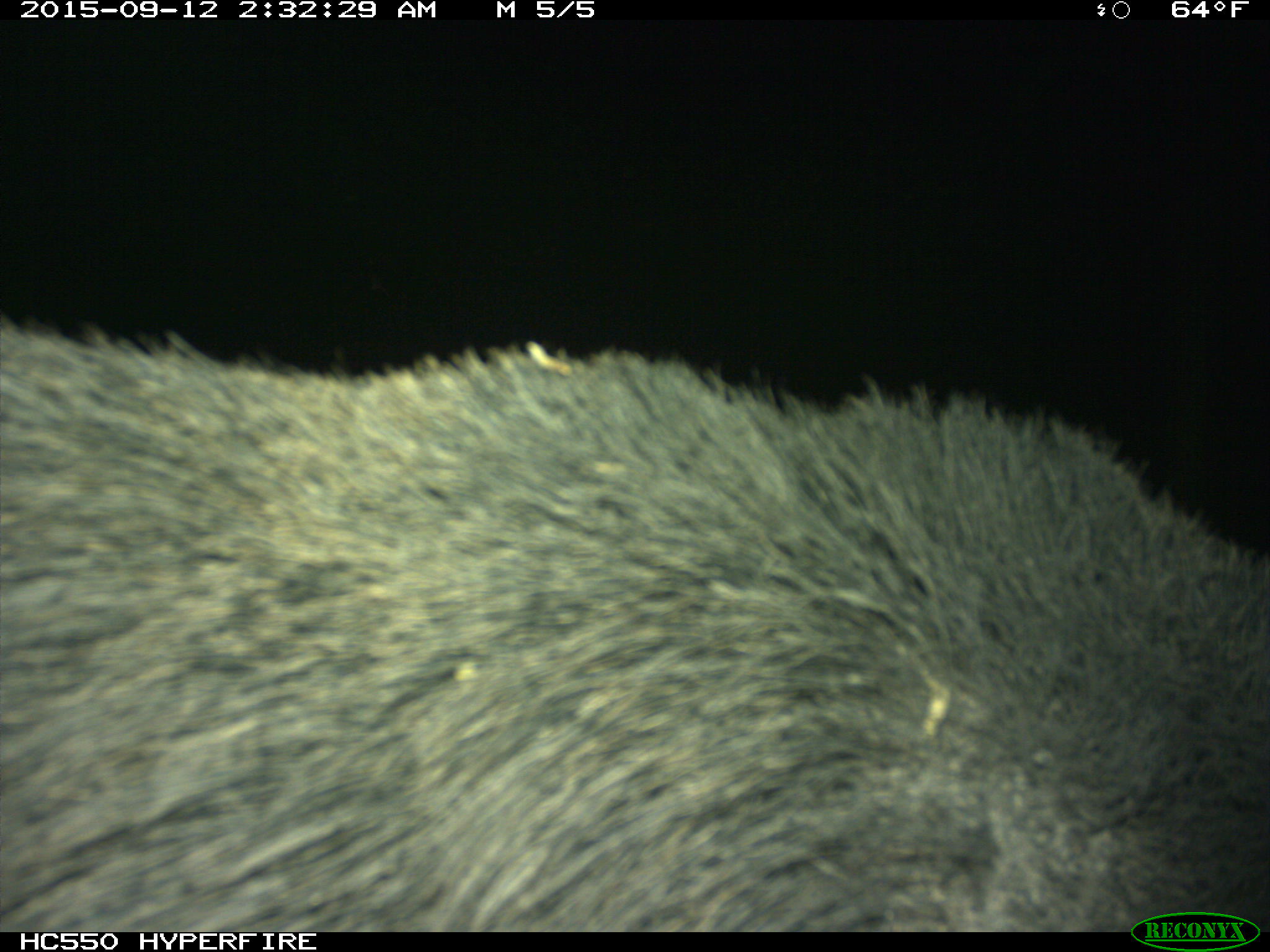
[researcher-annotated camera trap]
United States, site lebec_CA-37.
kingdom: Animalia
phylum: Chordata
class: Mammalia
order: Artiodactyla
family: Suidae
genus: Sus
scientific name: Sus scrofa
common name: wild boar